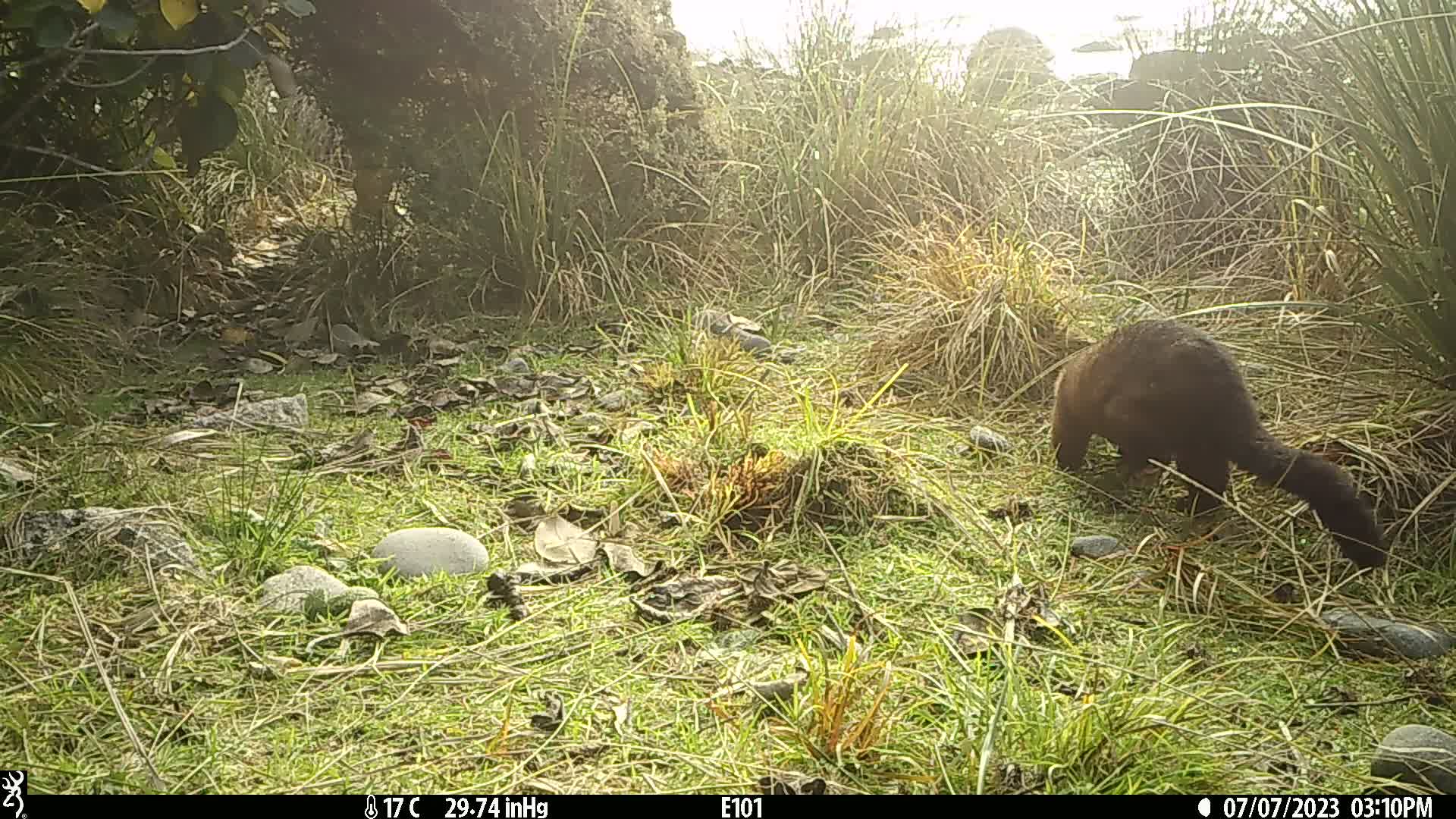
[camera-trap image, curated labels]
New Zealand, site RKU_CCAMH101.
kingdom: Animalia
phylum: Chordata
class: Mammalia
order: Diprotodontia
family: Phalangeridae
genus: Trichosurus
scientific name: Trichosurus vulpecula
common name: common brushtail possum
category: possum